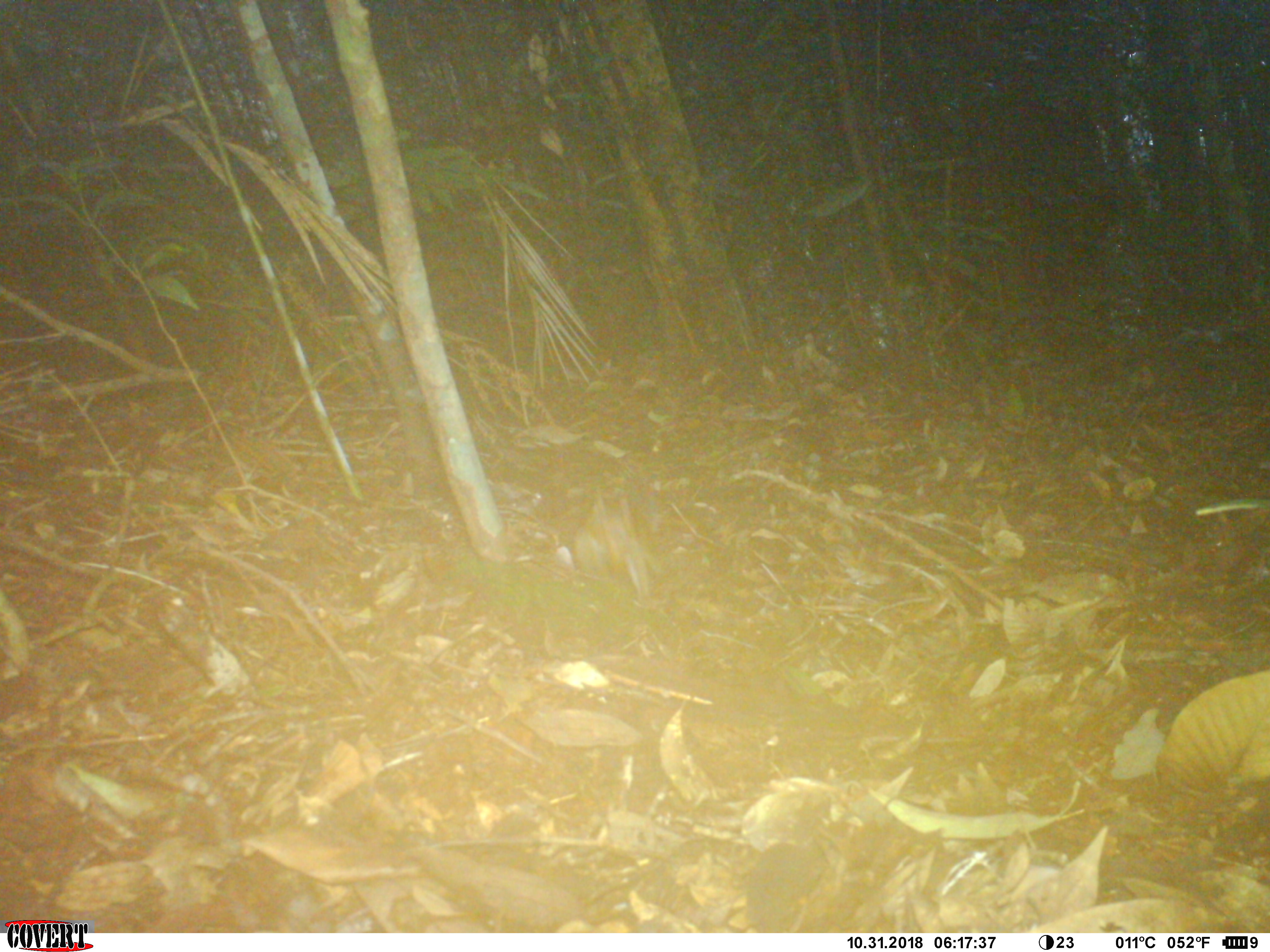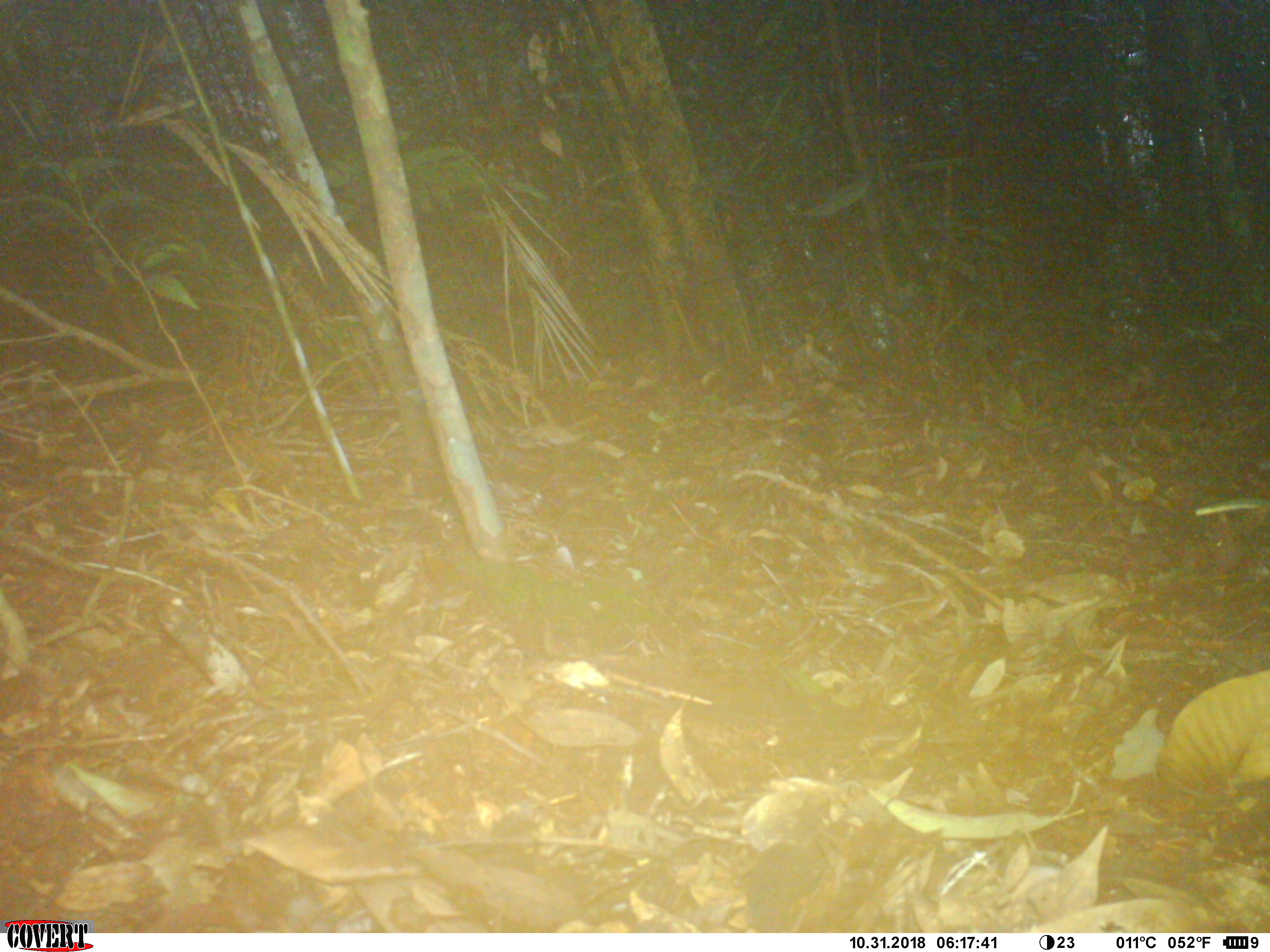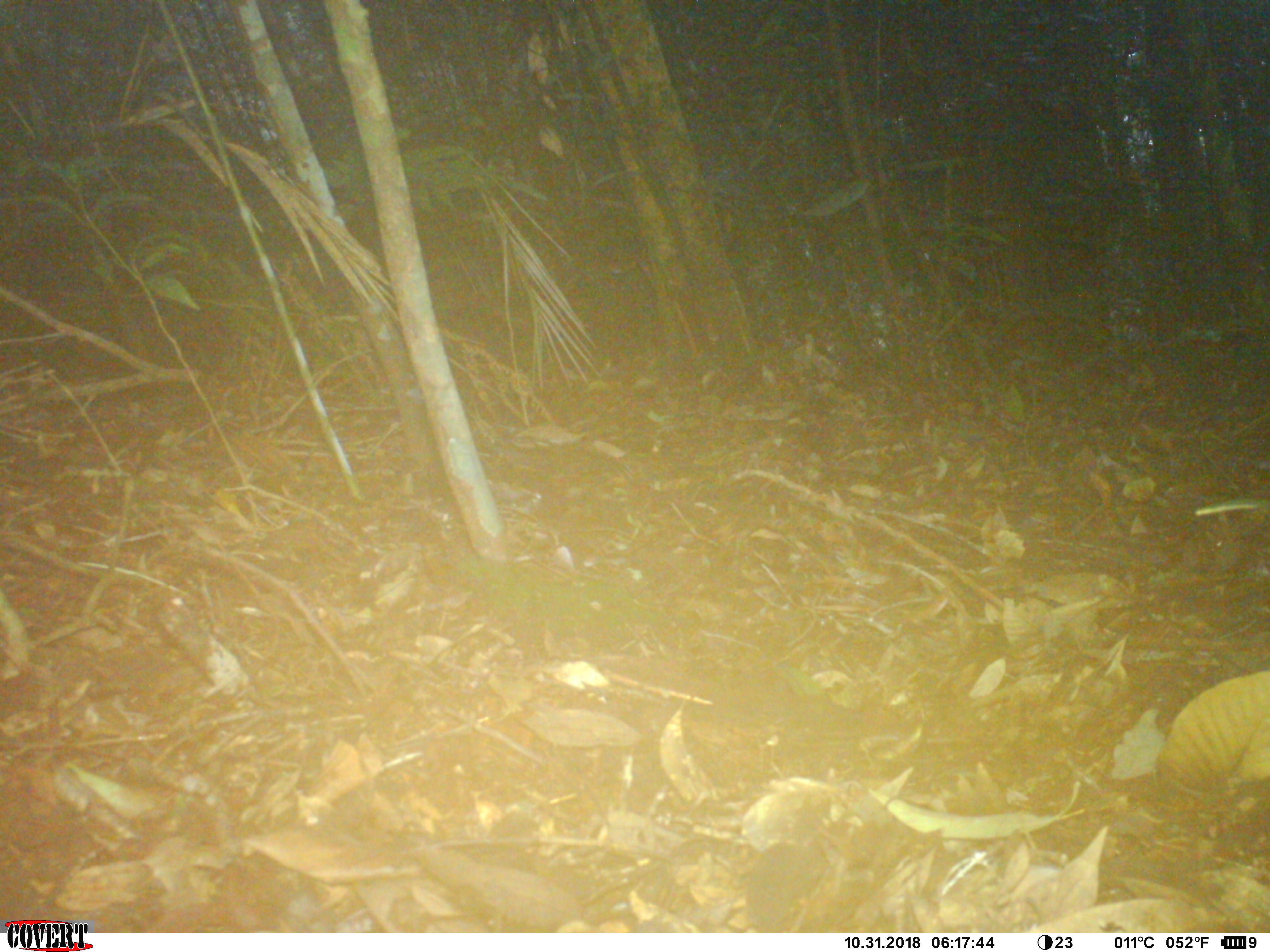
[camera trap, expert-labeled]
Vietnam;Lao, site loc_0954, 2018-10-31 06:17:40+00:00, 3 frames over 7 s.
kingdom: Animalia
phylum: Chordata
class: Mammalia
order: Rodentia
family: Sciuridae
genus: Dremomys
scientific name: Dremomys rufigenis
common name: red-cheeked squirrel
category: red cheeked squirrel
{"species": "red cheeked squirrel (red-cheeked squirrel) (Dremomys rufigenis)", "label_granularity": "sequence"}